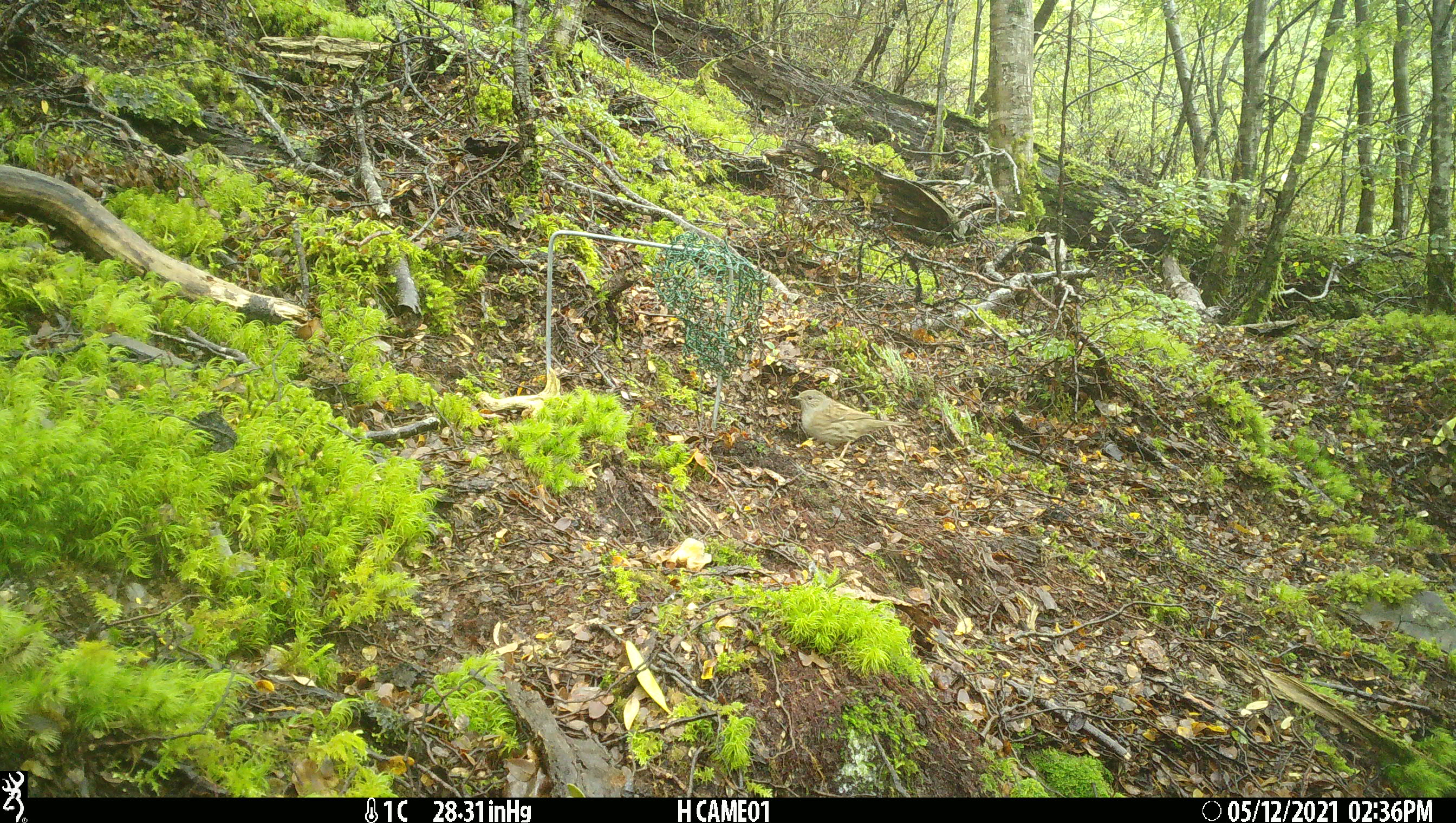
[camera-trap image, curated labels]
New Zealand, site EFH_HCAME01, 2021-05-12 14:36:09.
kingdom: Animalia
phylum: Chordata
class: Aves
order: Passeriformes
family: Prunellidae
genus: Prunella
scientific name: Prunella modularis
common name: dunnock